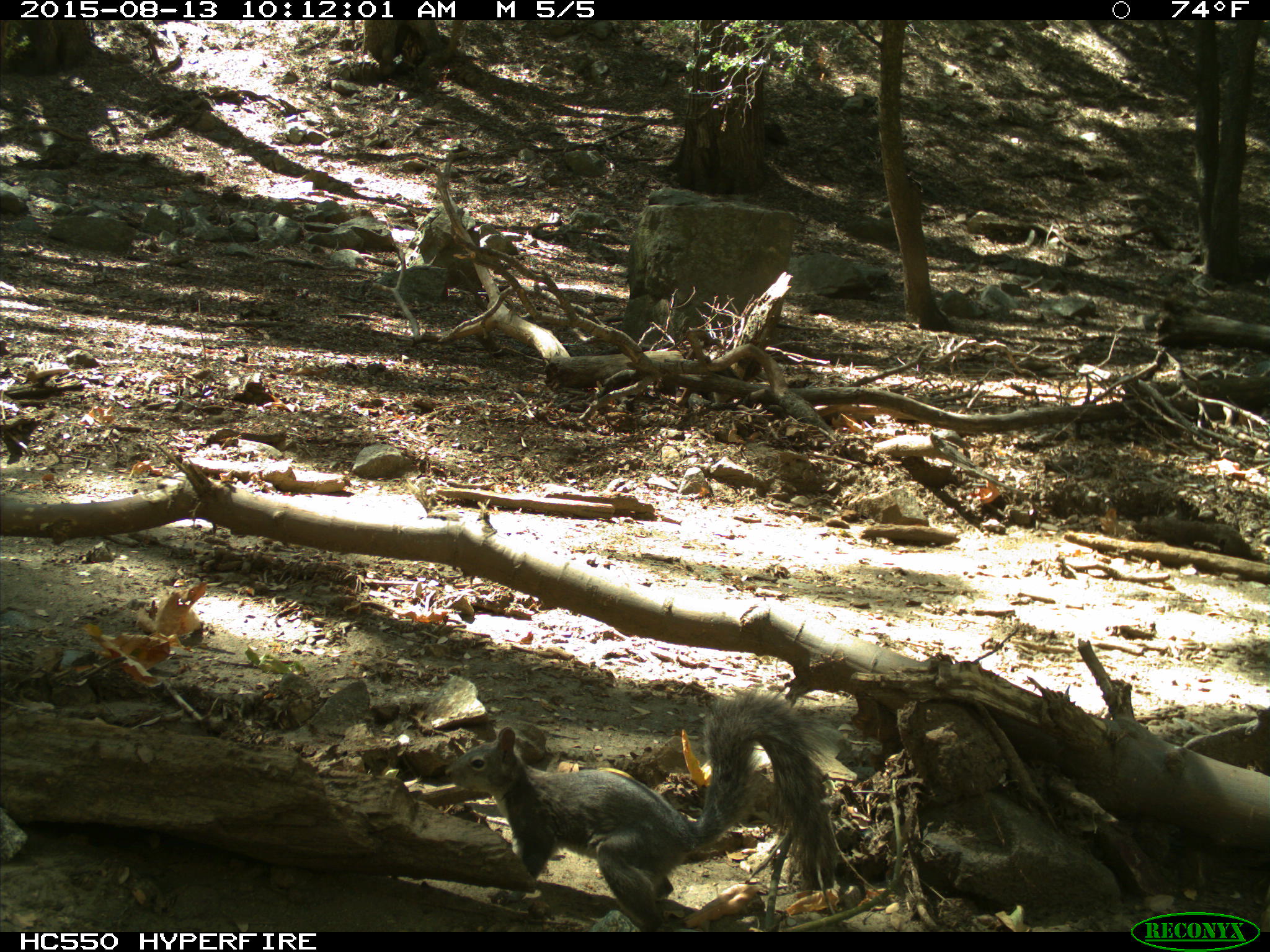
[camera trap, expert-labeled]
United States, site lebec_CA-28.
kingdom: Animalia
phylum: Chordata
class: Mammalia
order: Rodentia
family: Sciuridae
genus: Sciurus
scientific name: Sciurus carolinensis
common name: eastern gray squirrel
Sciurus carolinensis (eastern gray squirrel).